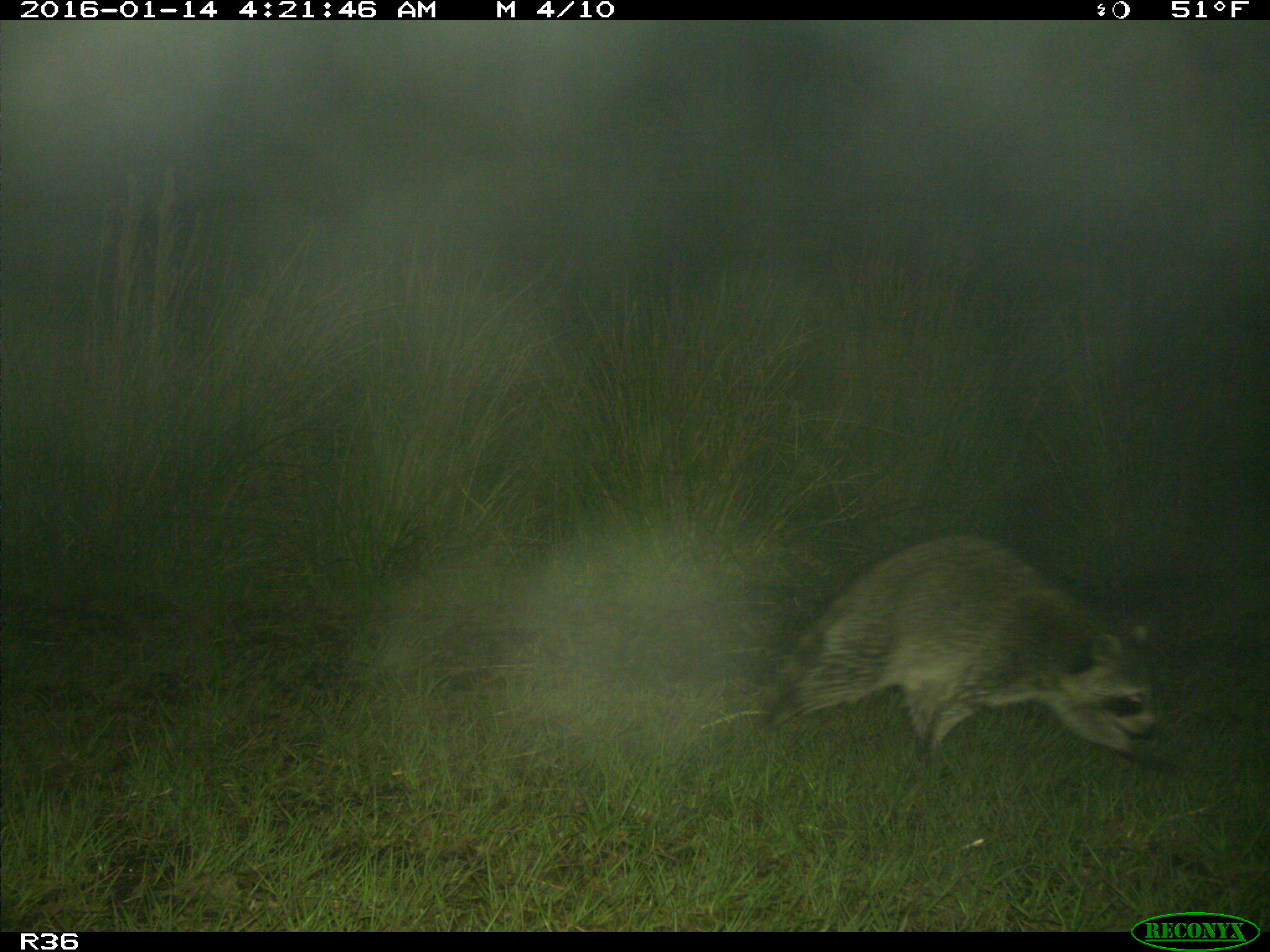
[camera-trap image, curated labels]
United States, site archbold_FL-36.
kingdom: Animalia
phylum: Chordata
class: Mammalia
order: Carnivora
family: Procyonidae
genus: Procyon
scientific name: Procyon lotor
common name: common raccoon